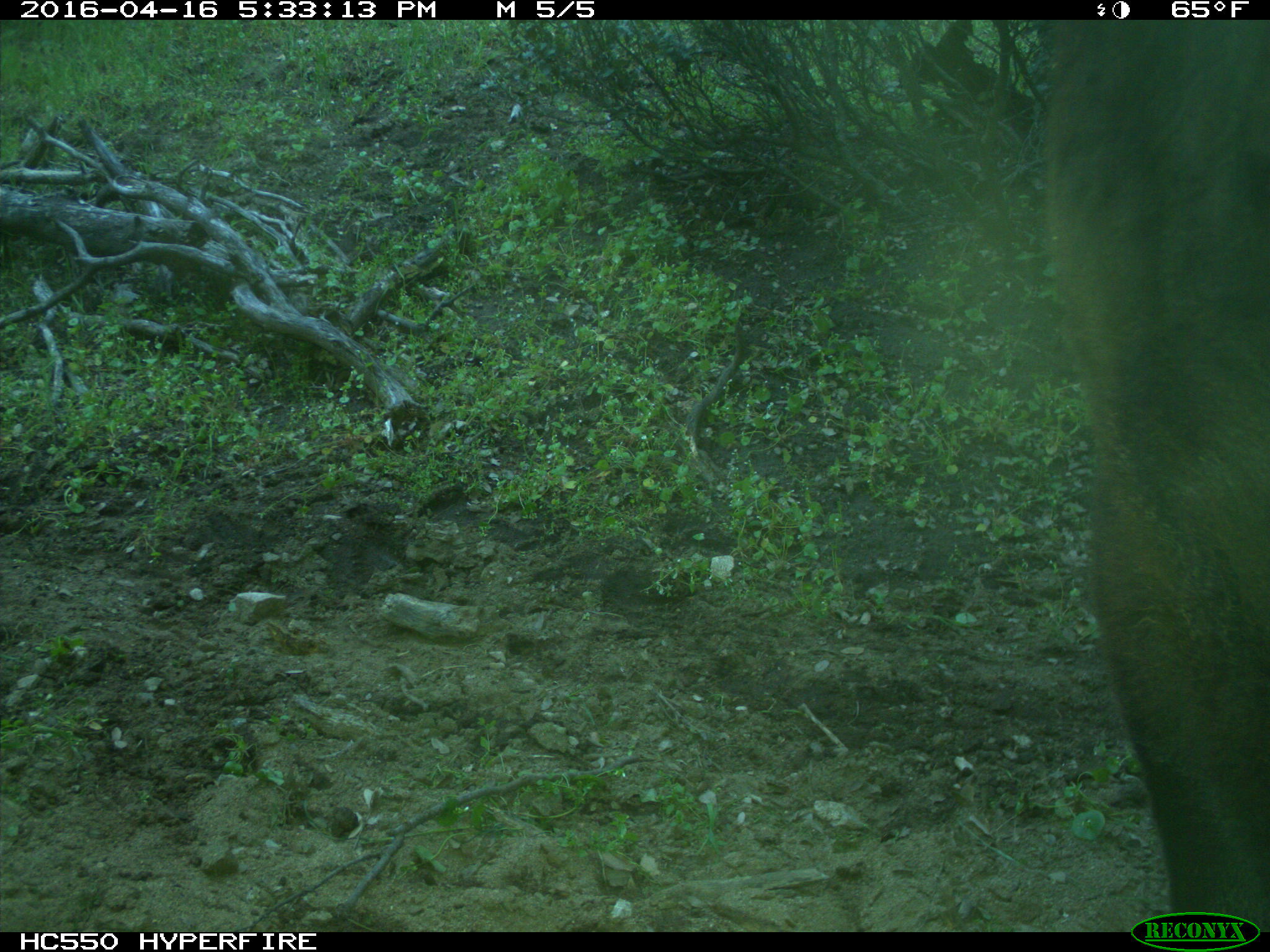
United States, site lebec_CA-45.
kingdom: Animalia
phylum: Chordata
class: Mammalia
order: Artiodactyla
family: Bovidae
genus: Bos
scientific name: Bos taurus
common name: domestic cow